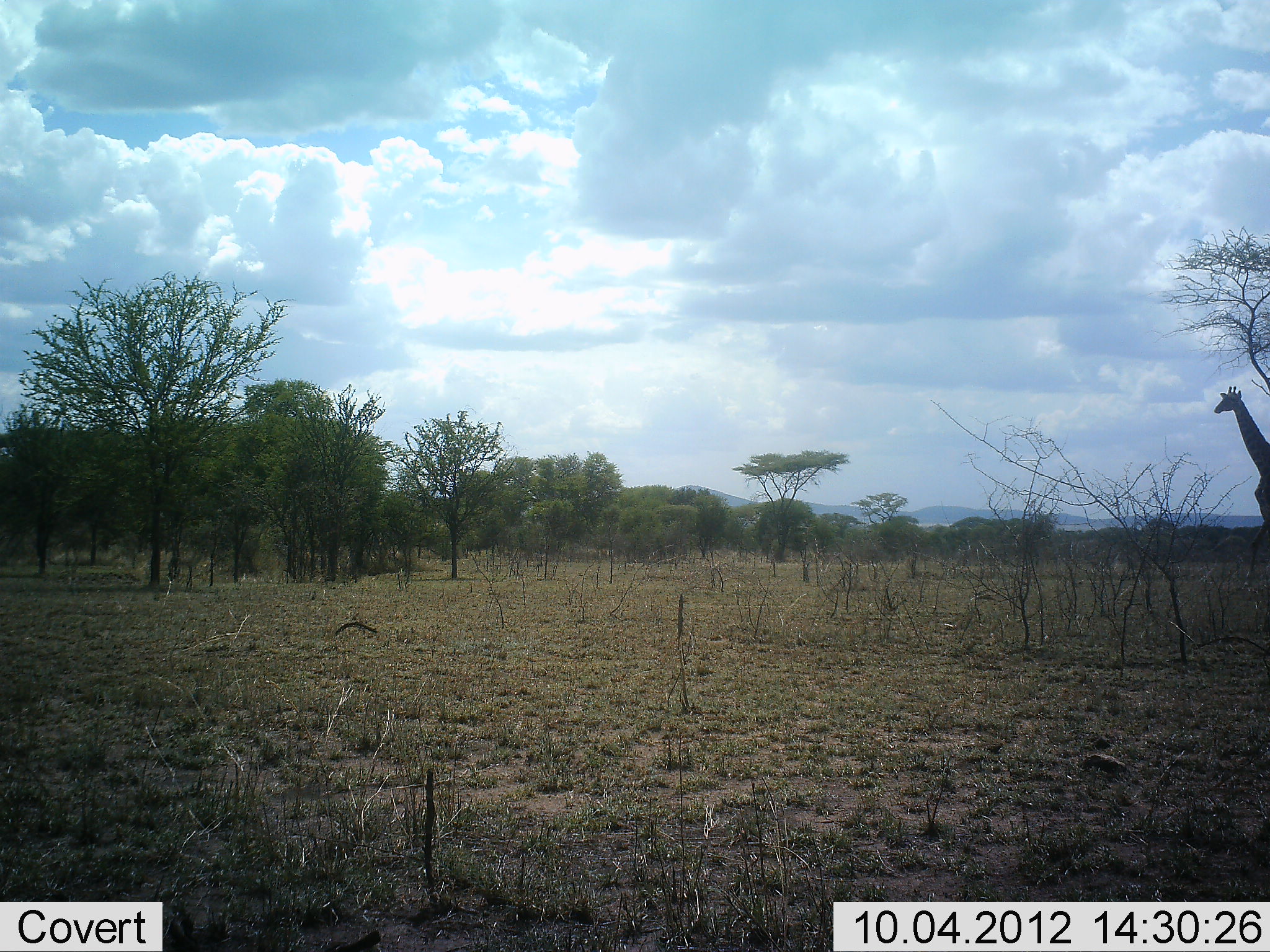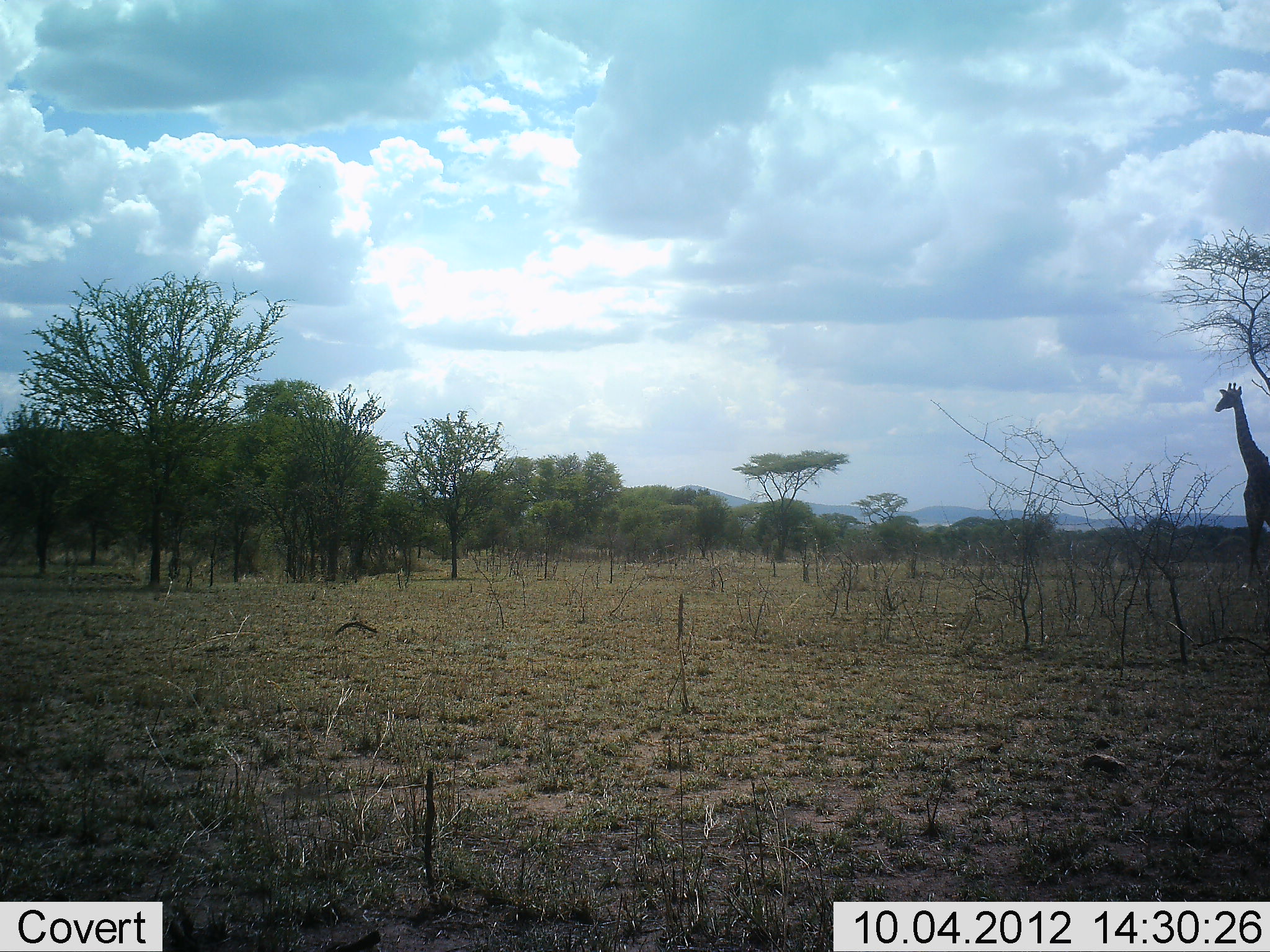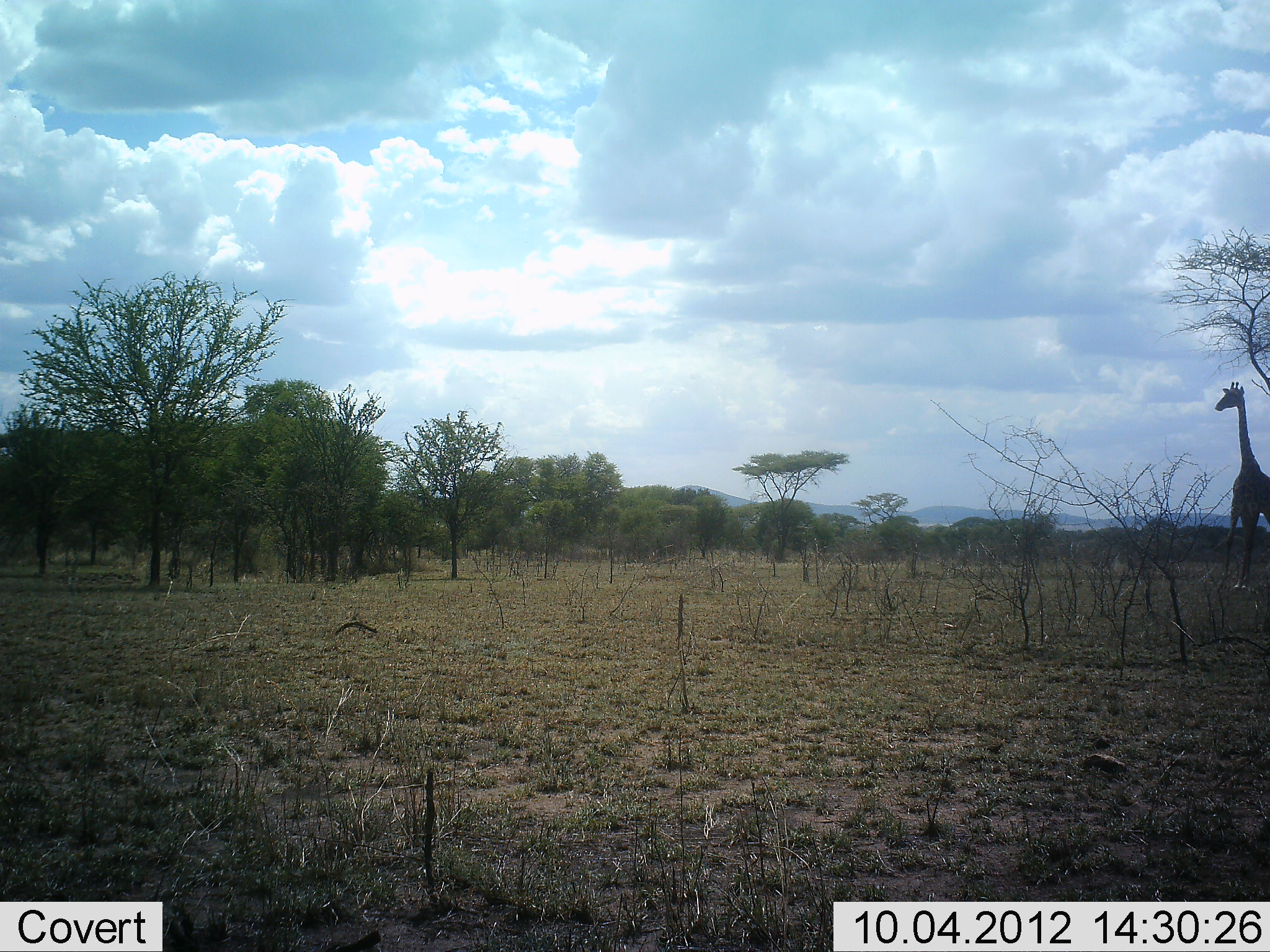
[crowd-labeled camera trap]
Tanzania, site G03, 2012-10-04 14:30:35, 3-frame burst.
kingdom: Animalia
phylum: Chordata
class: Mammalia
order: Artiodactyla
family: Giraffidae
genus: Giraffa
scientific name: Giraffa camelopardalis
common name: giraffe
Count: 1.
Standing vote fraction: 10%.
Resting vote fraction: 0%.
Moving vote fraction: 100%.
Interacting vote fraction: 0%.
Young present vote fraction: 0%.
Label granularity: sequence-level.